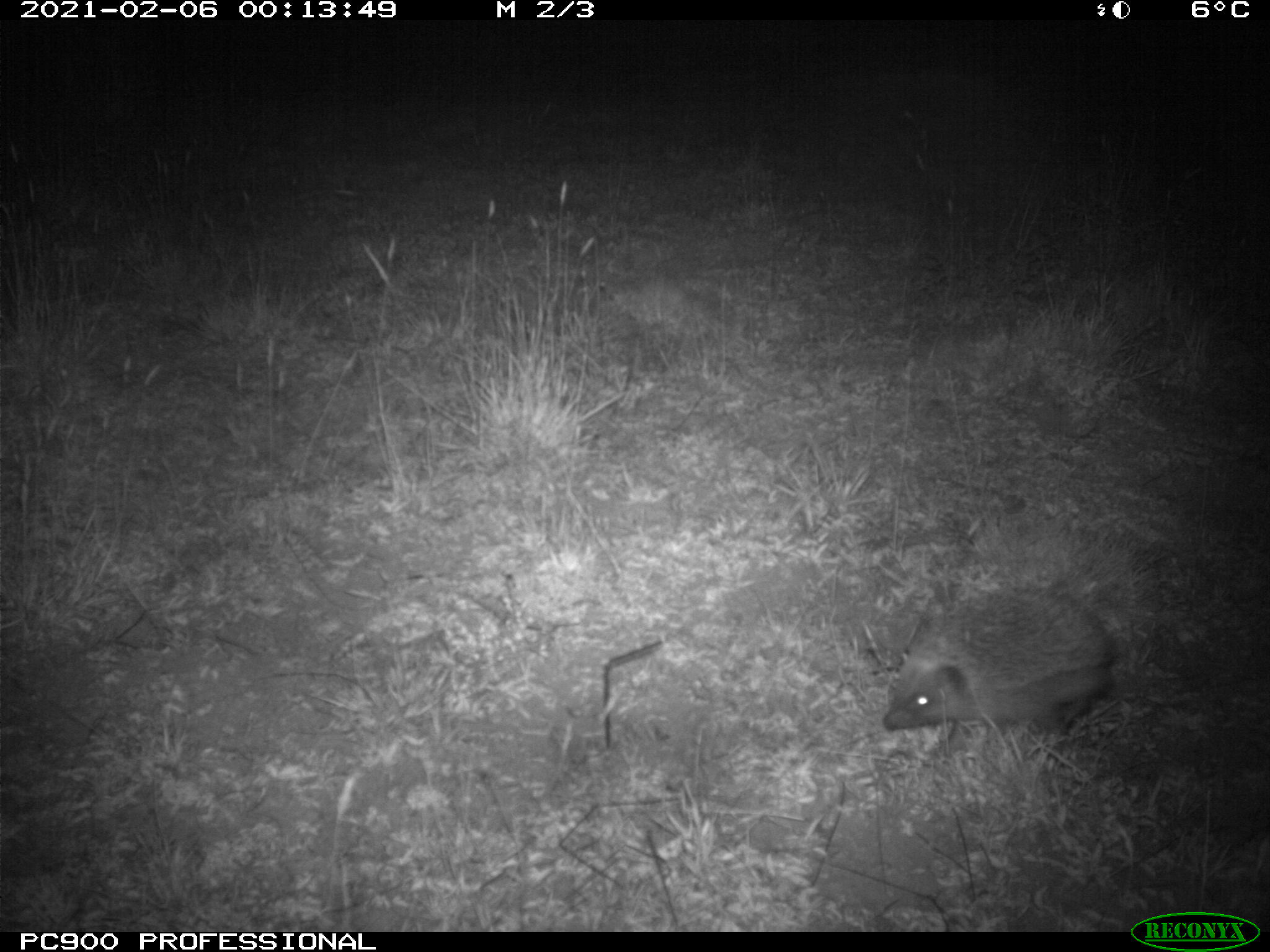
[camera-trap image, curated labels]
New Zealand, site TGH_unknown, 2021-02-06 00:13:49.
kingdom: Animalia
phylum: Chordata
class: Mammalia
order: Eulipotyphla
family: Erinaceidae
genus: Erinaceus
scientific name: Erinaceus europaeus europaeus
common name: european hedgehog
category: hedgehog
Hedgehog (european hedgehog) (Erinaceus europaeus europaeus).